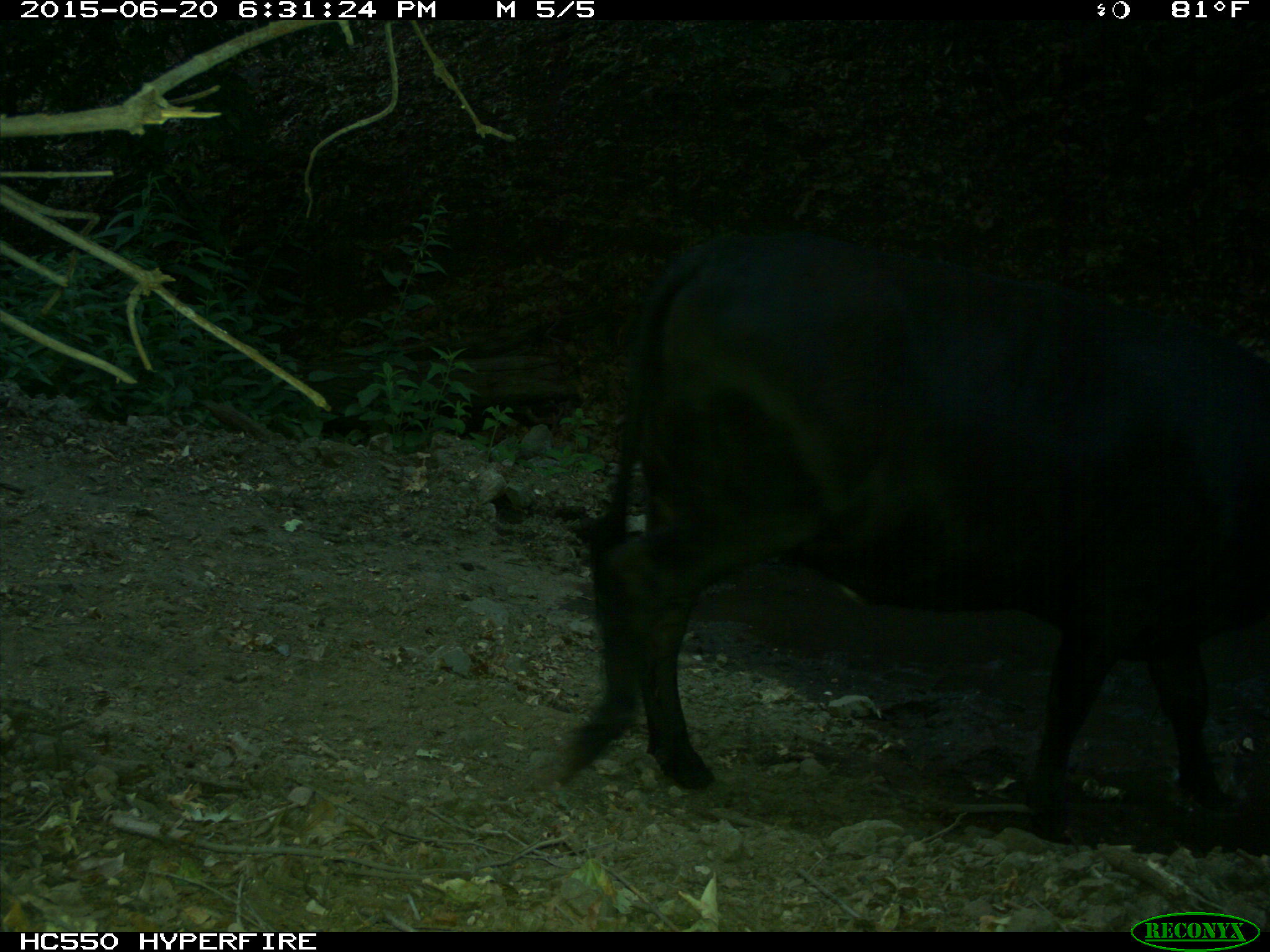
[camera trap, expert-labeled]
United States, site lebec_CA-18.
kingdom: Animalia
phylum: Chordata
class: Mammalia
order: Artiodactyla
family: Bovidae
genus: Bos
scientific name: Bos taurus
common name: domestic cow